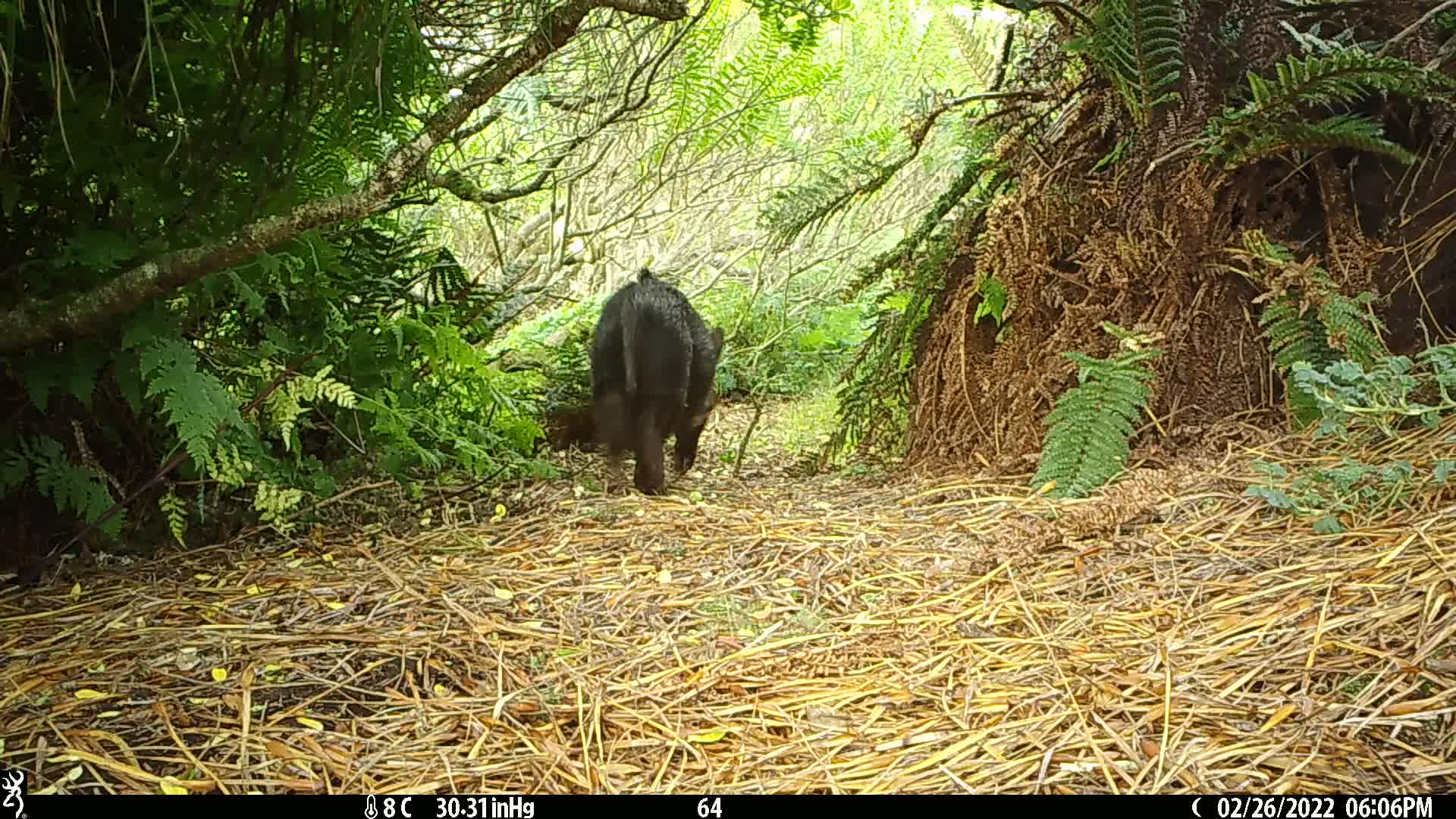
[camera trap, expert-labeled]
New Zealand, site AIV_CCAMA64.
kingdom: Animalia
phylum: Chordata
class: Mammalia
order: Artiodactyla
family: Suidae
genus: Sus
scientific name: Sus scrofa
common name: pig